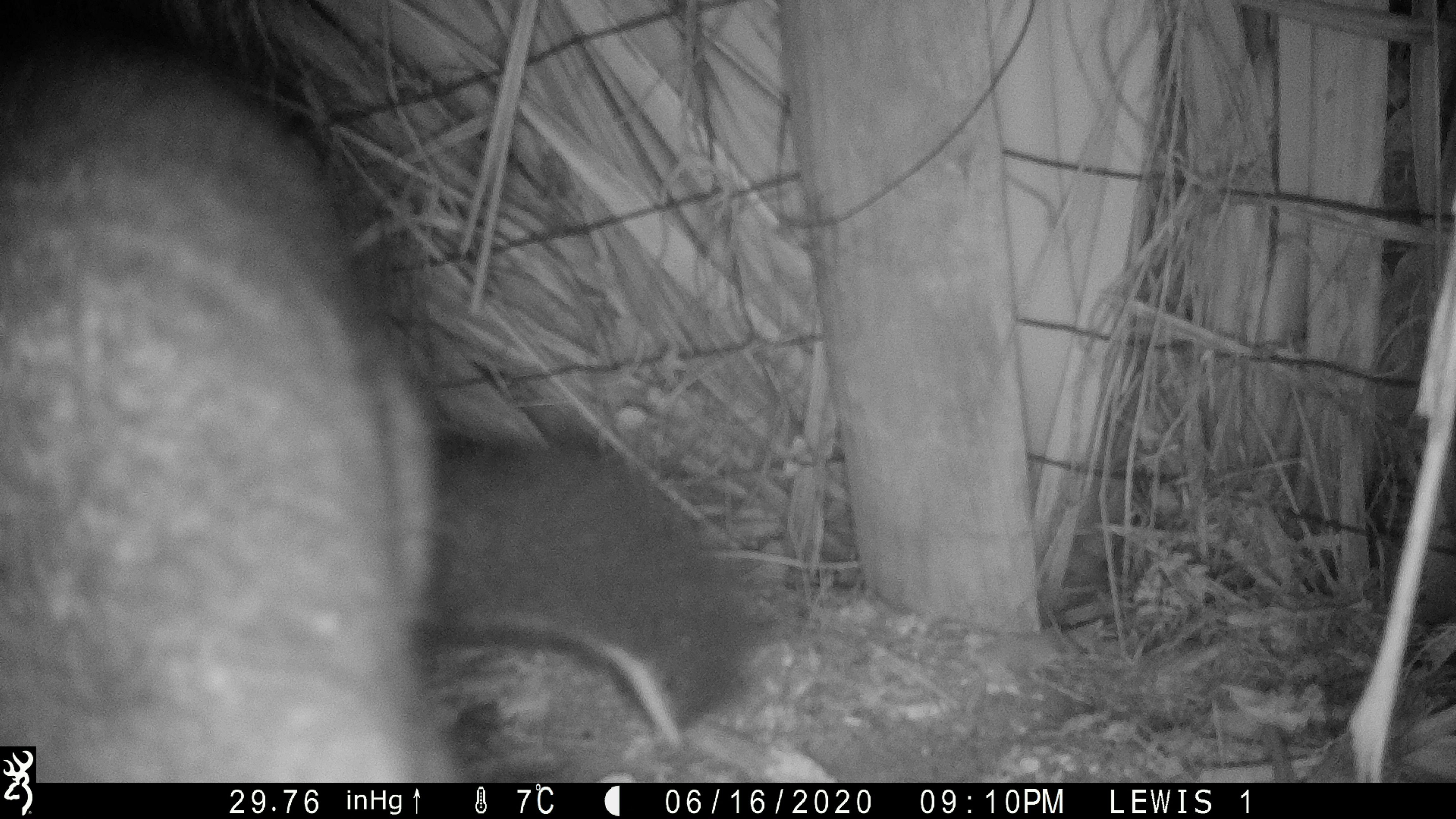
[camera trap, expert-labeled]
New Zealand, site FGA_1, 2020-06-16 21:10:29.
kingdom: Animalia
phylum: Chordata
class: Mammalia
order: Diprotodontia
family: Phalangeridae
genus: Trichosurus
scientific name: Trichosurus vulpecula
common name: common brushtail possum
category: possum